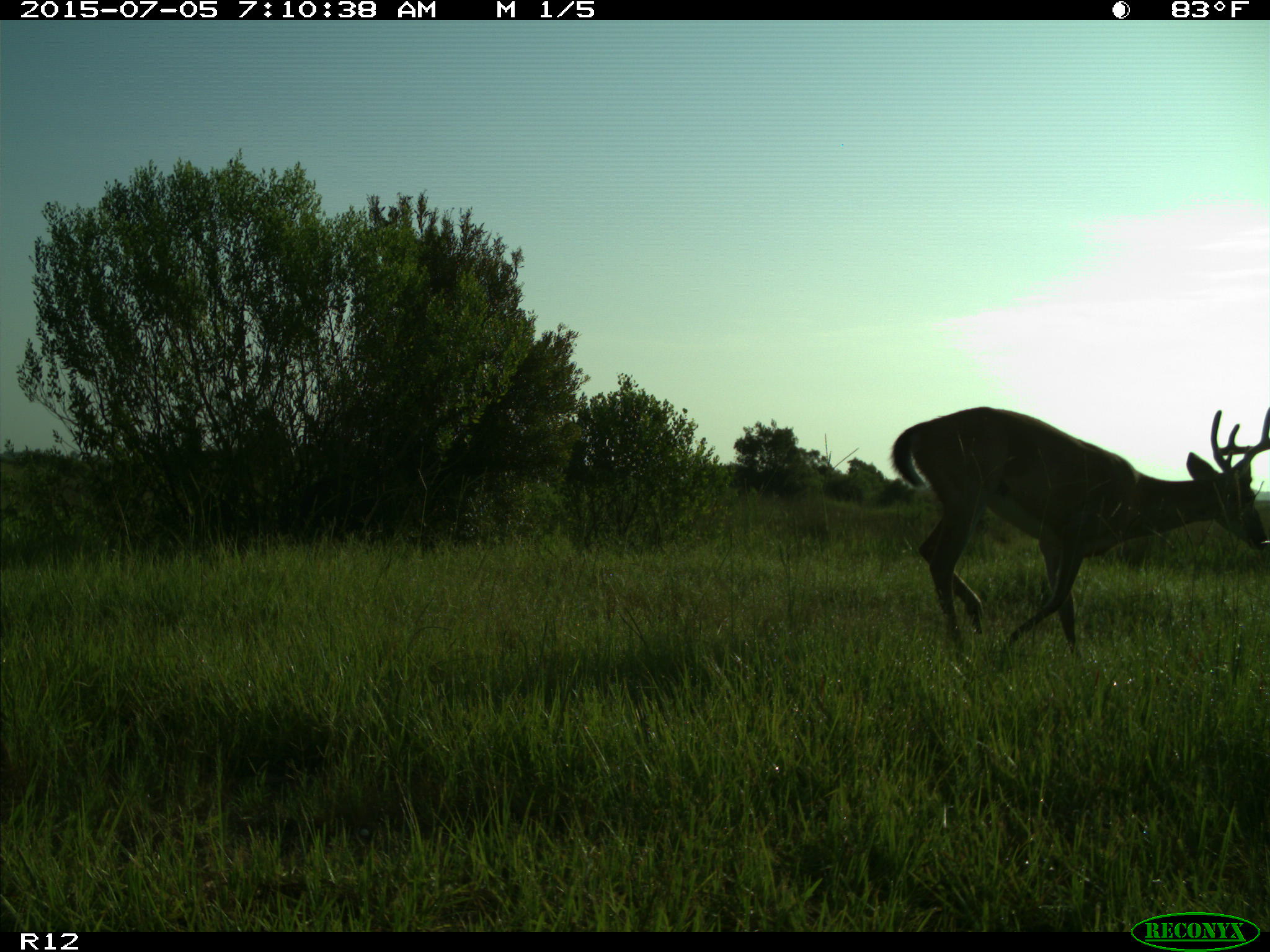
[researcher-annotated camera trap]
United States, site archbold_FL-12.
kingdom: Animalia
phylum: Chordata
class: Mammalia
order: Artiodactyla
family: Cervidae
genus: Odocoileus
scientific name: Odocoileus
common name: deer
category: unidentified deer